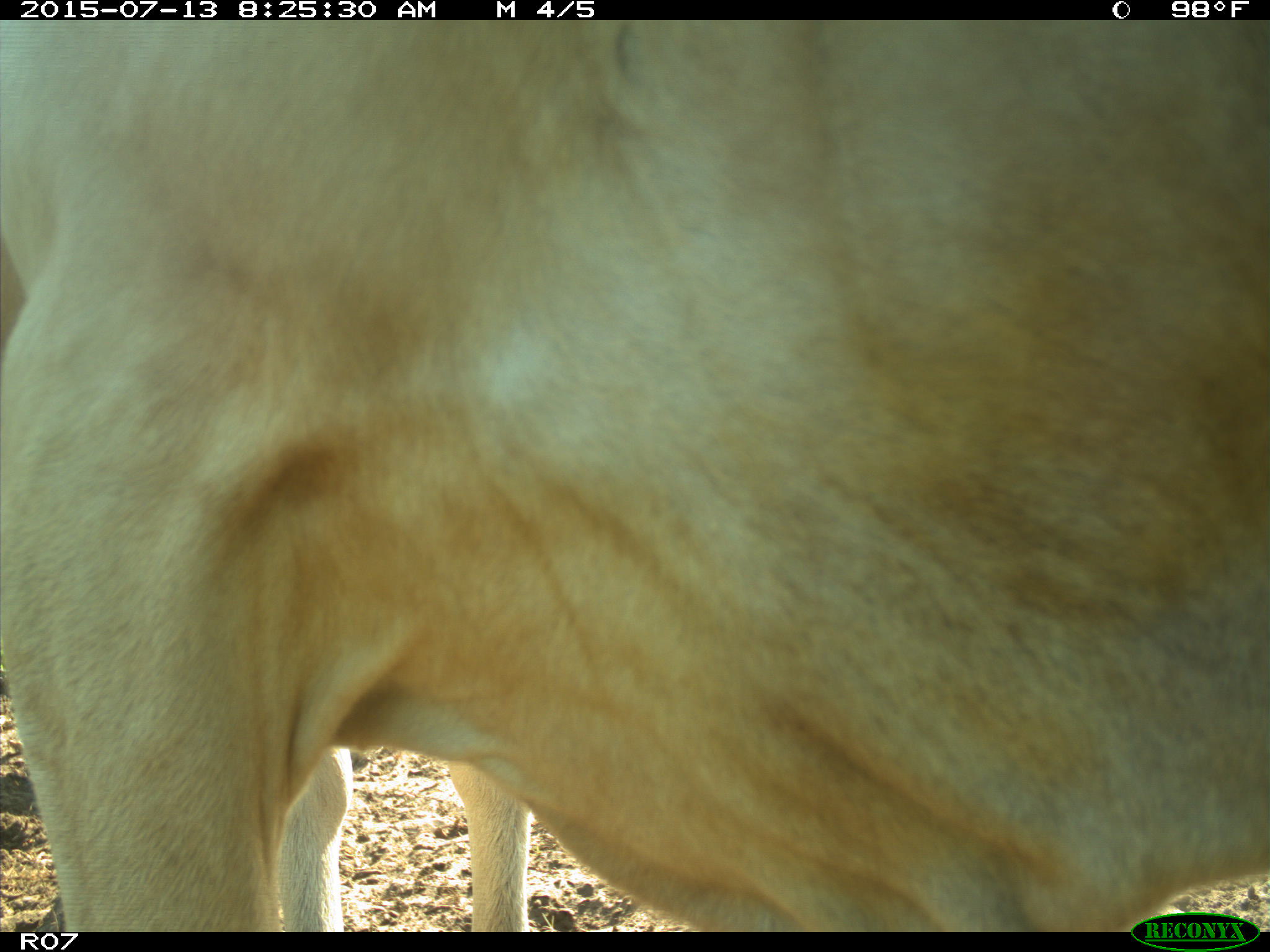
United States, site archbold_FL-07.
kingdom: Animalia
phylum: Chordata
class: Mammalia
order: Artiodactyla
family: Bovidae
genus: Bos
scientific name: Bos taurus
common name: domestic cow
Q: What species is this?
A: Bos taurus (domestic cow).